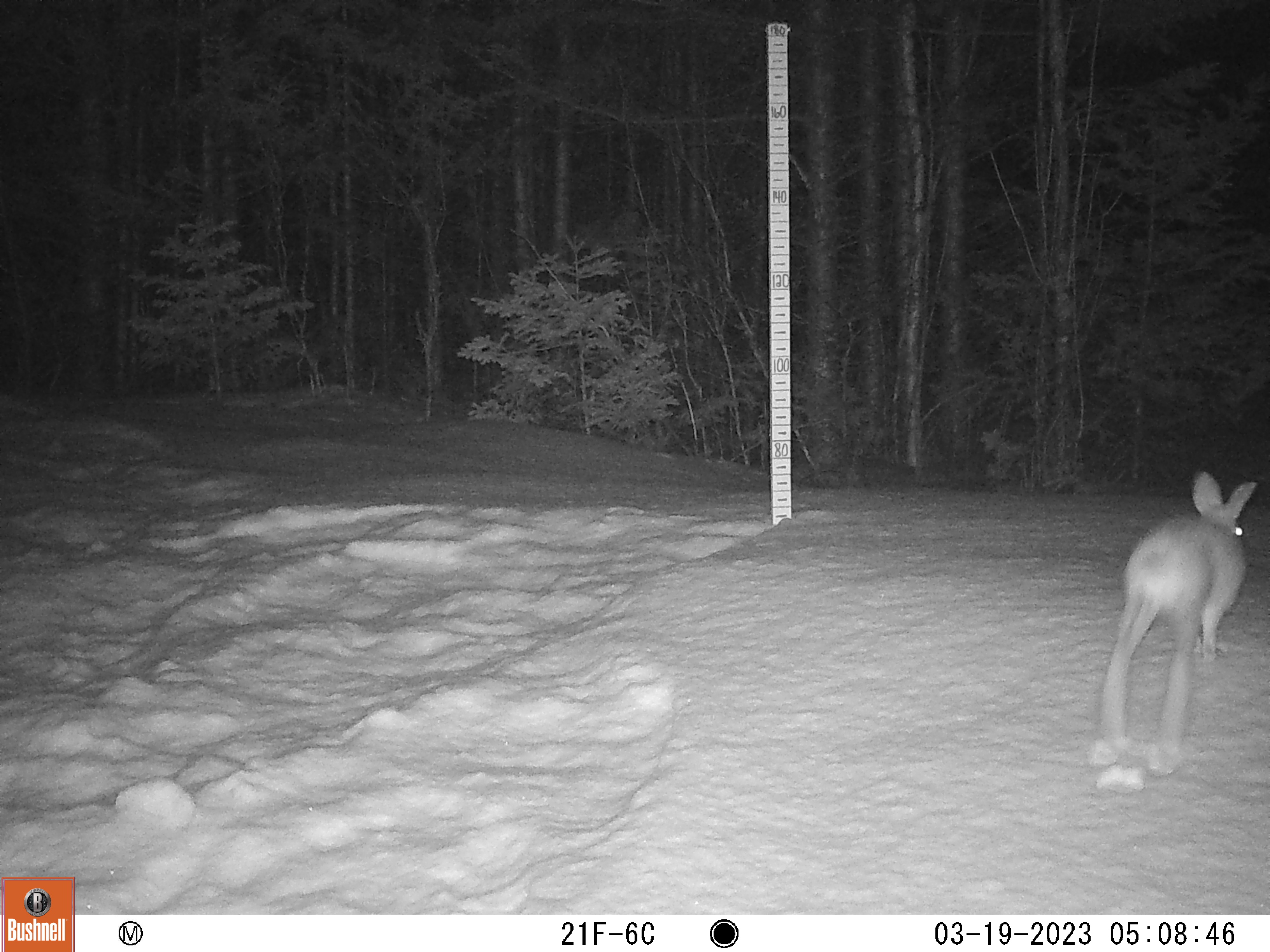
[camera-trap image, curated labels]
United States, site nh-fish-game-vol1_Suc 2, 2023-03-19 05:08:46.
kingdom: Animalia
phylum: Chordata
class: Mammalia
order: Lagomorpha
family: Leporidae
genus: Lepus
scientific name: Lepus americanus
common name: snowshoe hare